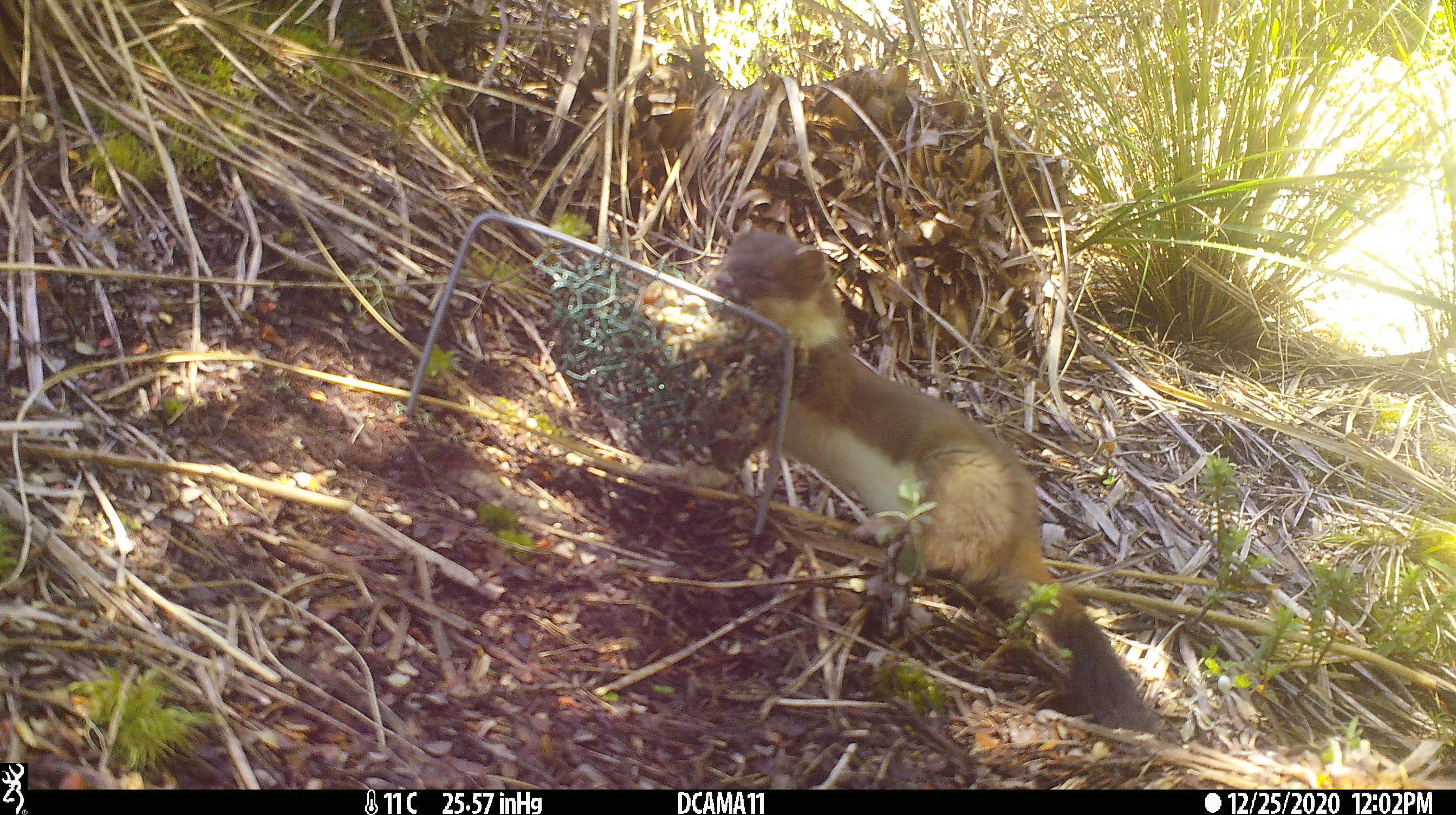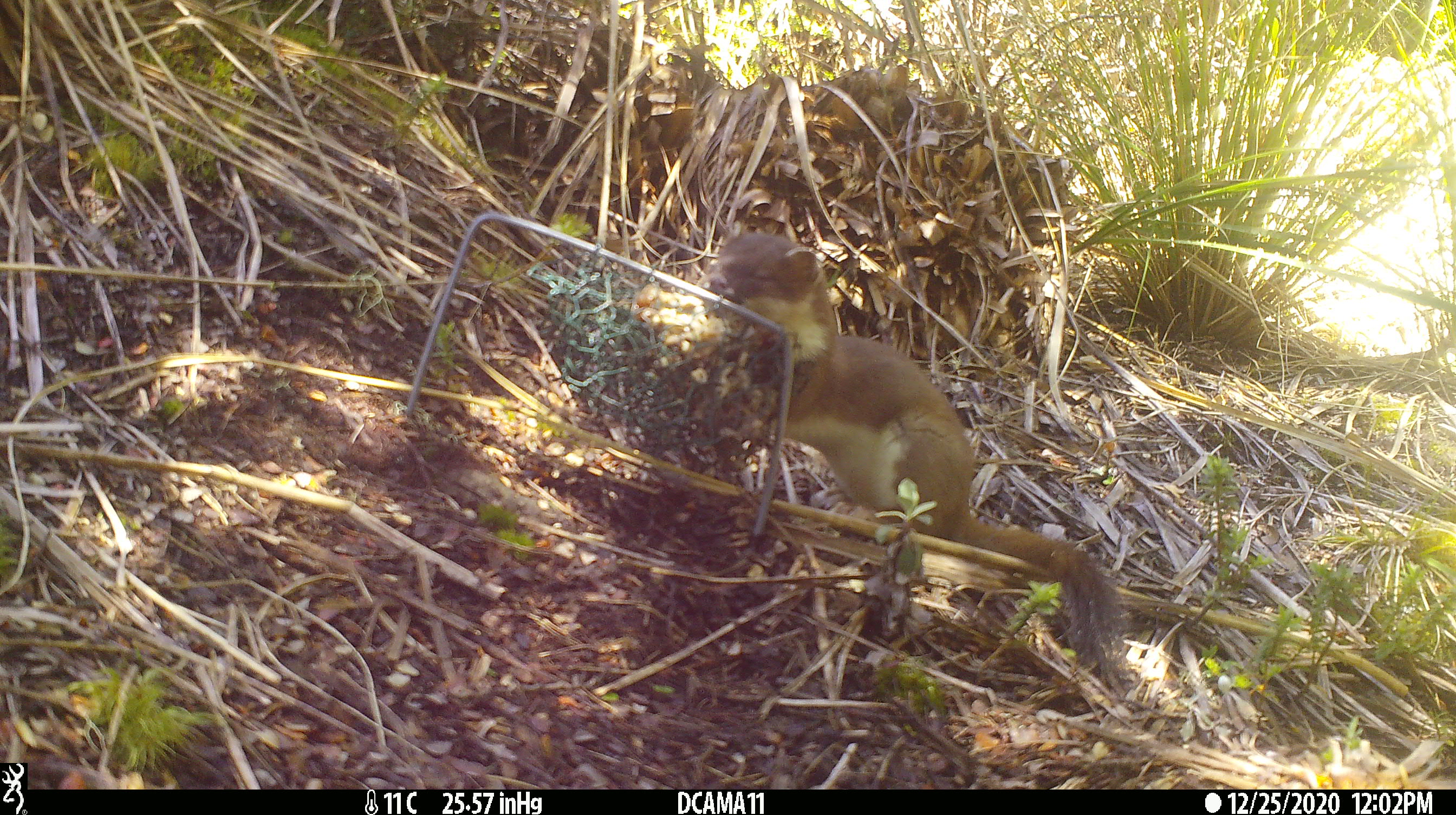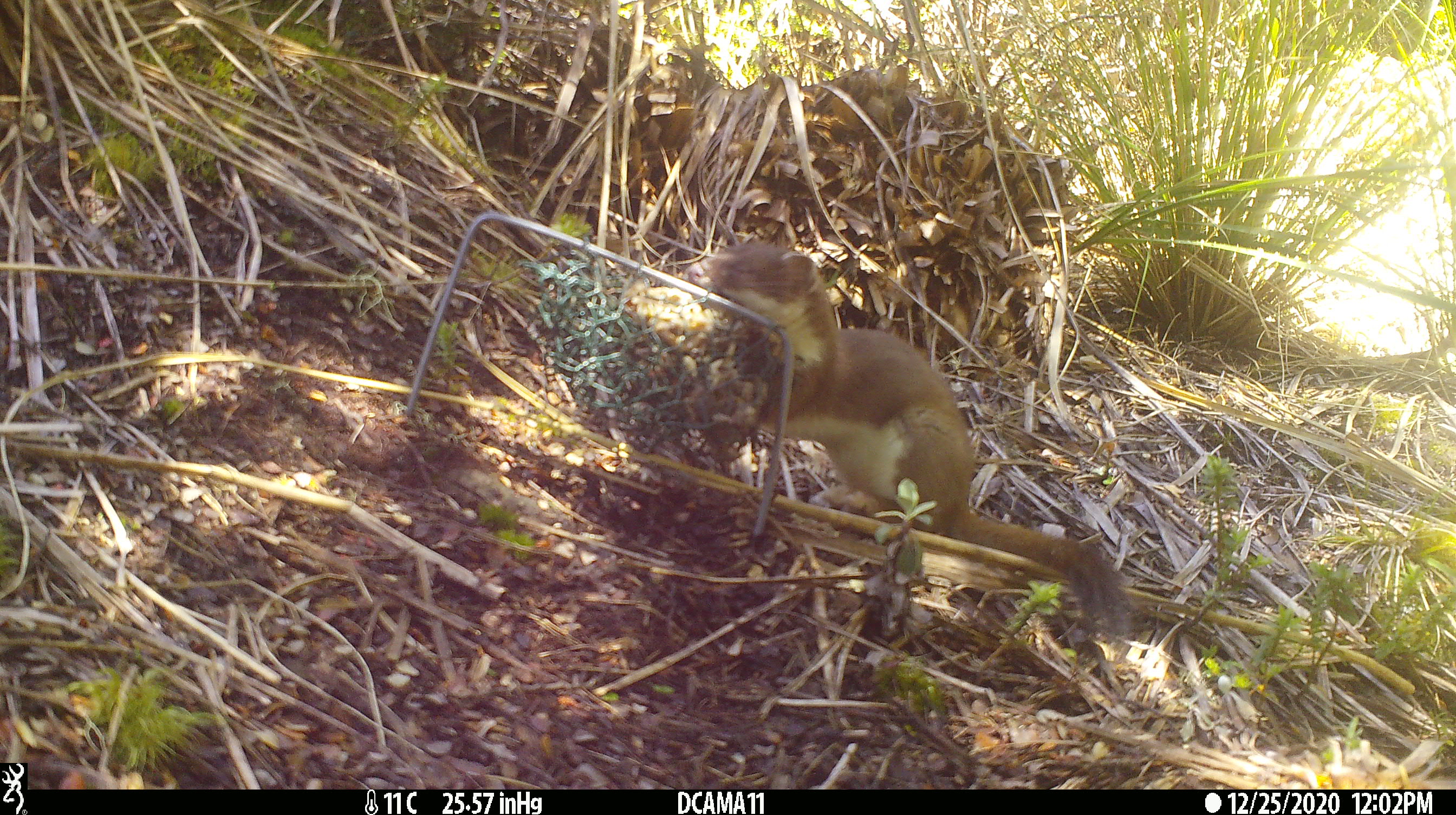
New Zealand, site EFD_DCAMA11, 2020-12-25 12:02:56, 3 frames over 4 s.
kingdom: Animalia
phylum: Chordata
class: Mammalia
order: Carnivora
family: Mustelidae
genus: Mustela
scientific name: Mustela erminea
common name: stoat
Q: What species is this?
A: Stoat (Mustela erminea).